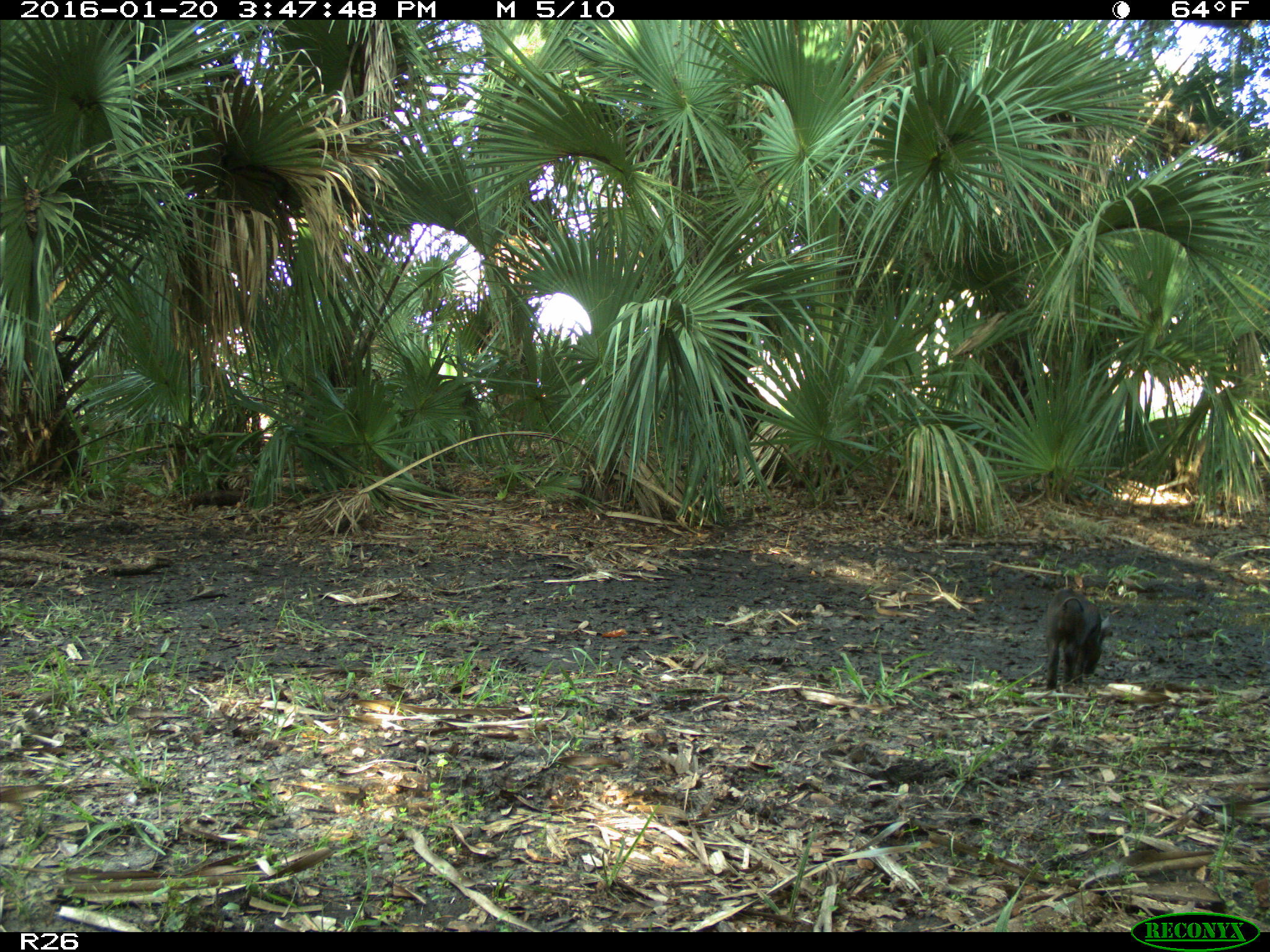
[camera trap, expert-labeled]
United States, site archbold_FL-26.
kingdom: Animalia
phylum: Chordata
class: Mammalia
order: Artiodactyla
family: Suidae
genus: Sus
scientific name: Sus scrofa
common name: wild boar